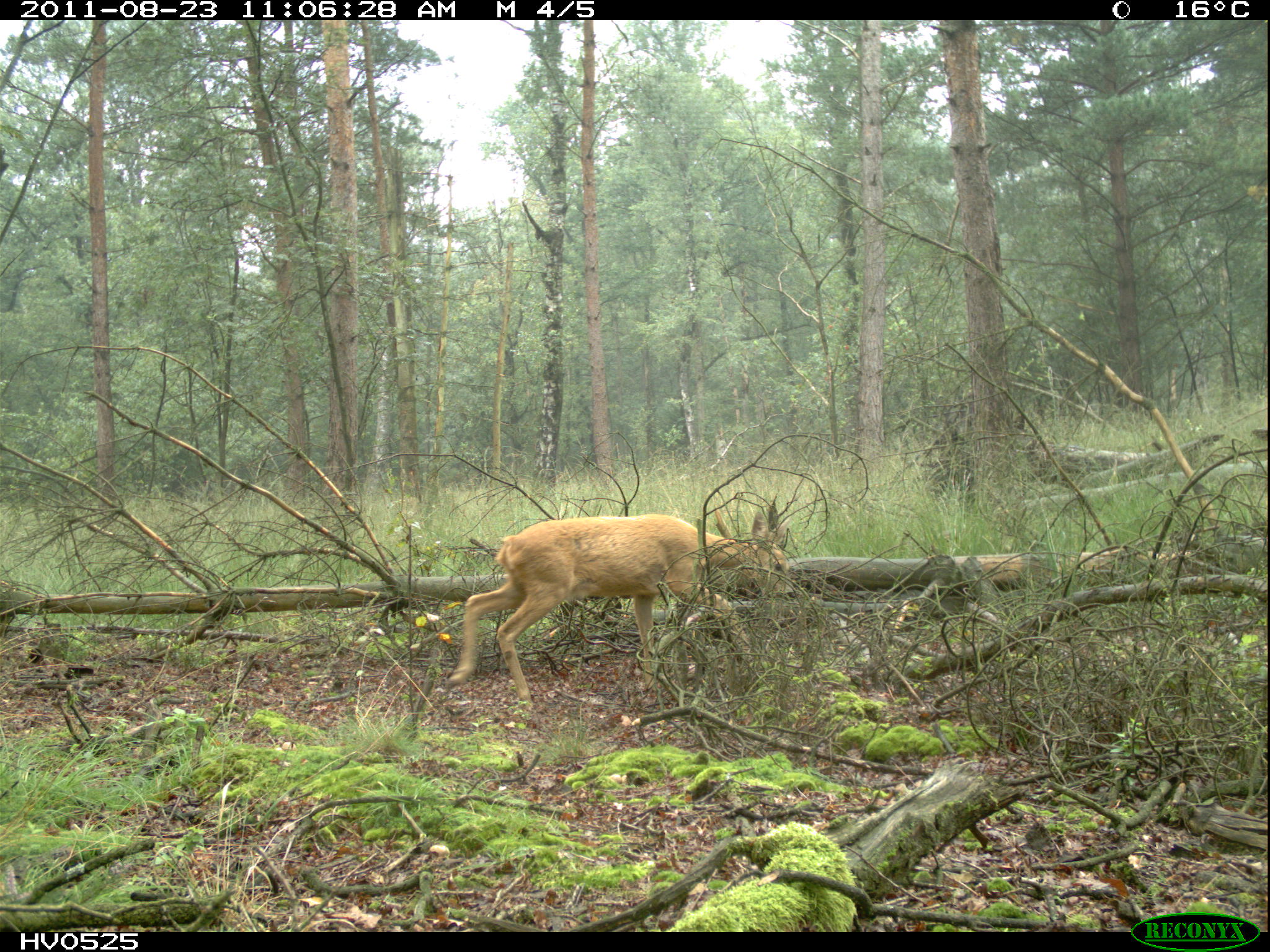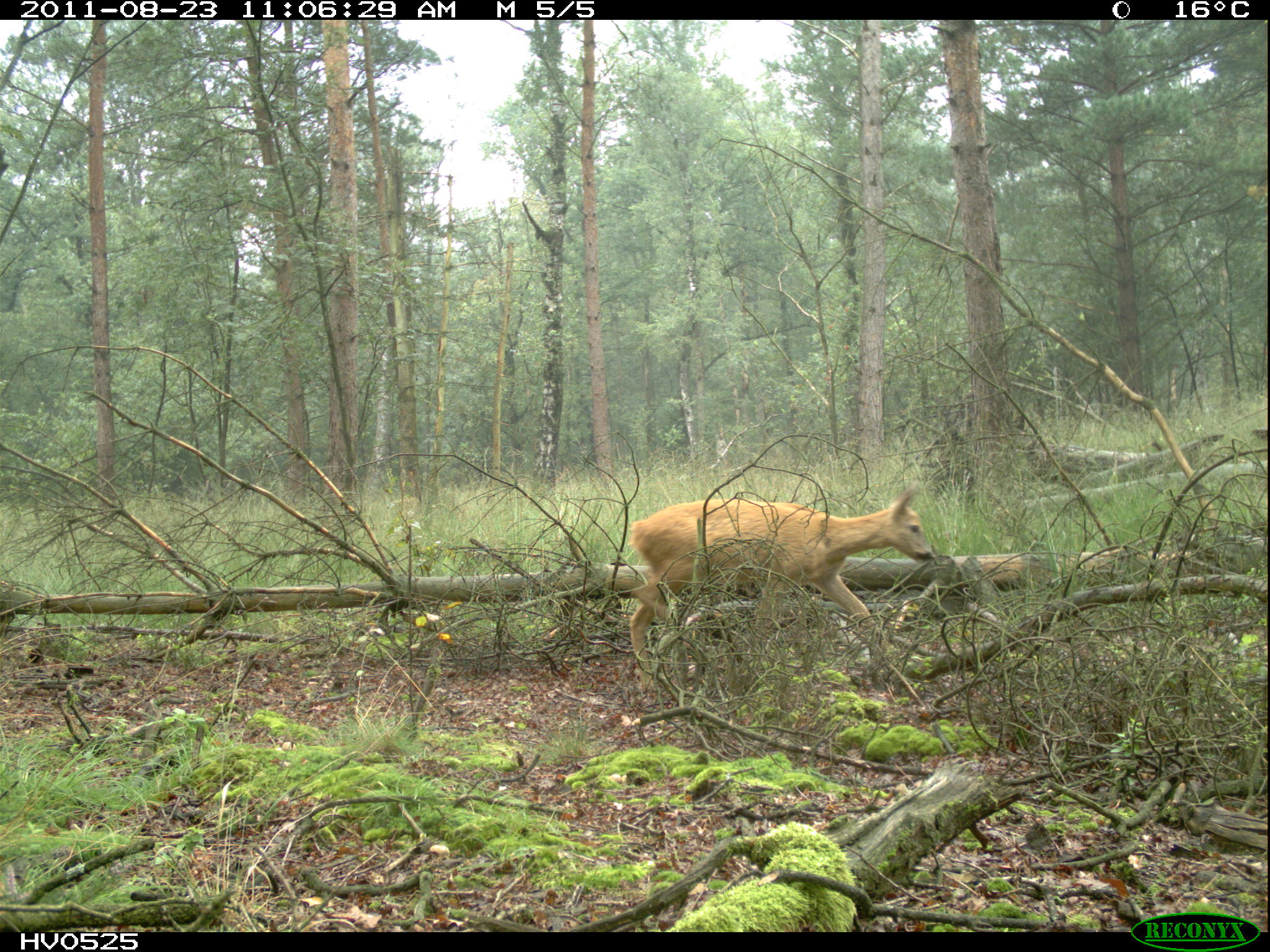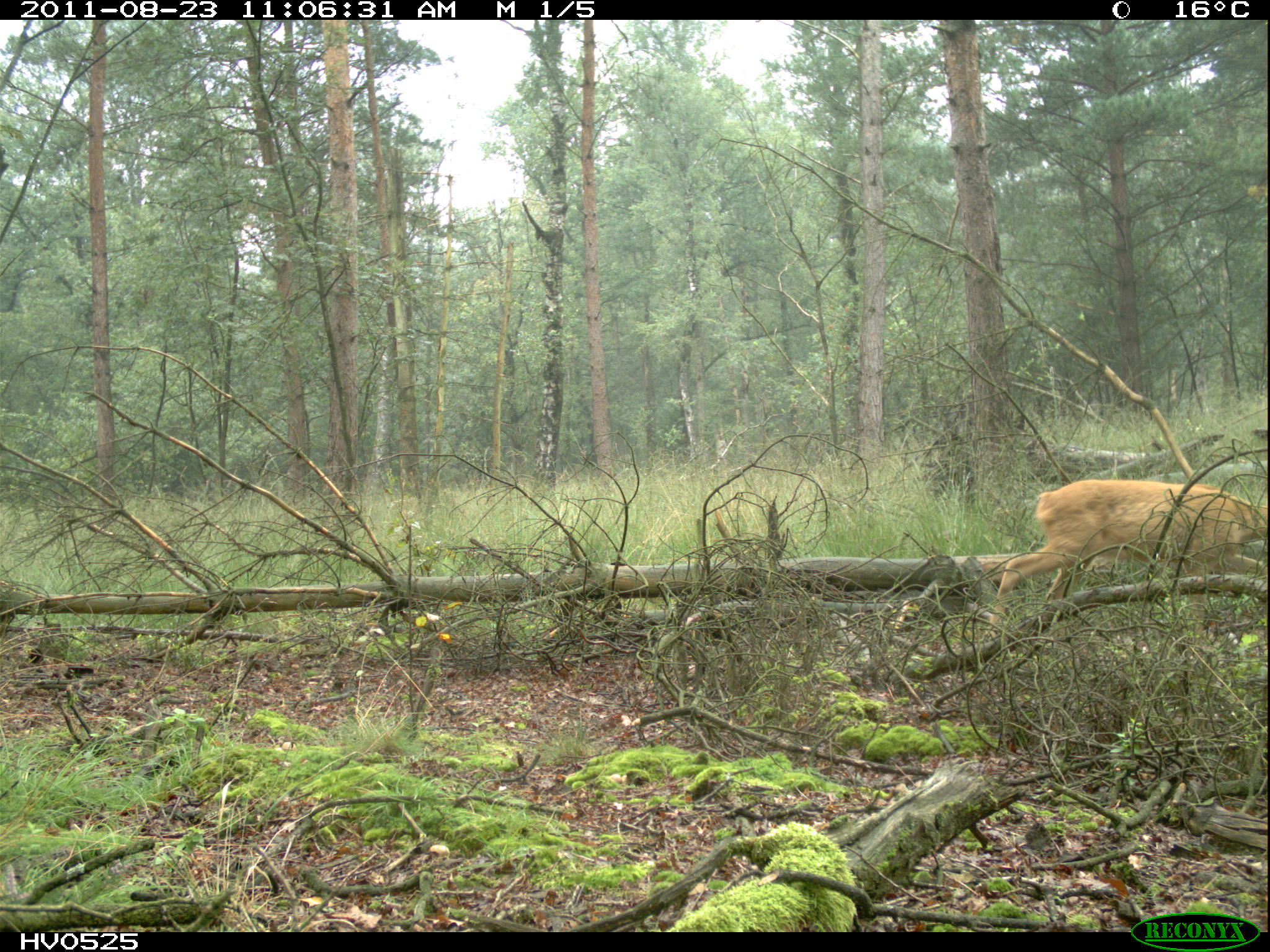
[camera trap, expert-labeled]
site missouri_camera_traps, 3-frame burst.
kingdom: Animalia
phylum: Chordata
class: Mammalia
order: Artiodactyla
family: Cervidae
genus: Capreolus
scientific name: Capreolus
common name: roe deer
Roe deer (Capreolus). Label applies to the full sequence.